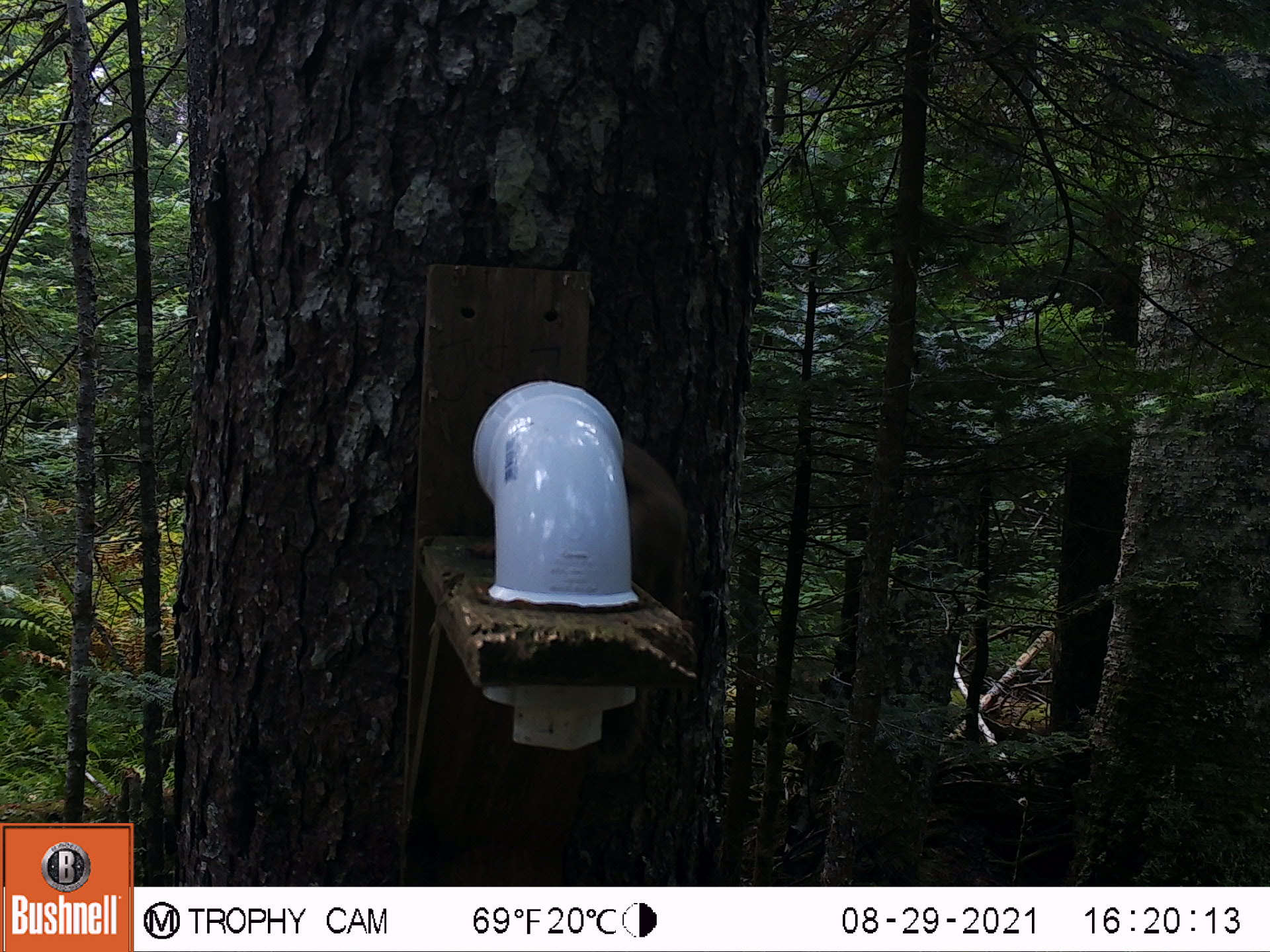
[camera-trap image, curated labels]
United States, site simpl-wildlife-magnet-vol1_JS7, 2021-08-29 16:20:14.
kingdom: Animalia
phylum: Chordata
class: Mammalia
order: Rodentia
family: Sciuridae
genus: Tamiasciurus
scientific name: Tamiasciurus hudsonicus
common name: red squirrel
Red squirrel (Tamiasciurus hudsonicus).